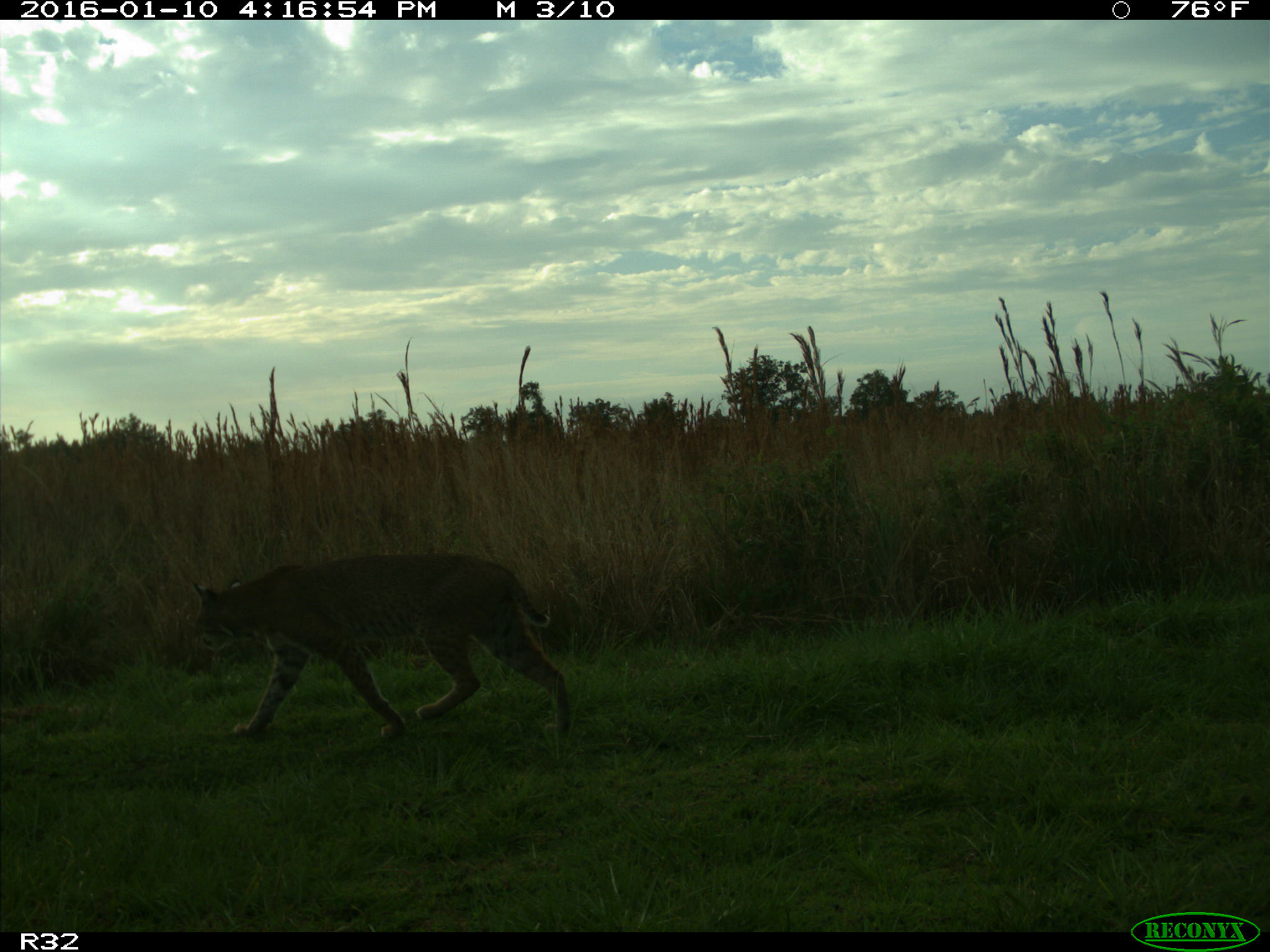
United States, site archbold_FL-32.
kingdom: Animalia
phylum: Chordata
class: Mammalia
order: Carnivora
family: Felidae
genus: Lynx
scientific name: Lynx rufus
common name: bobcat